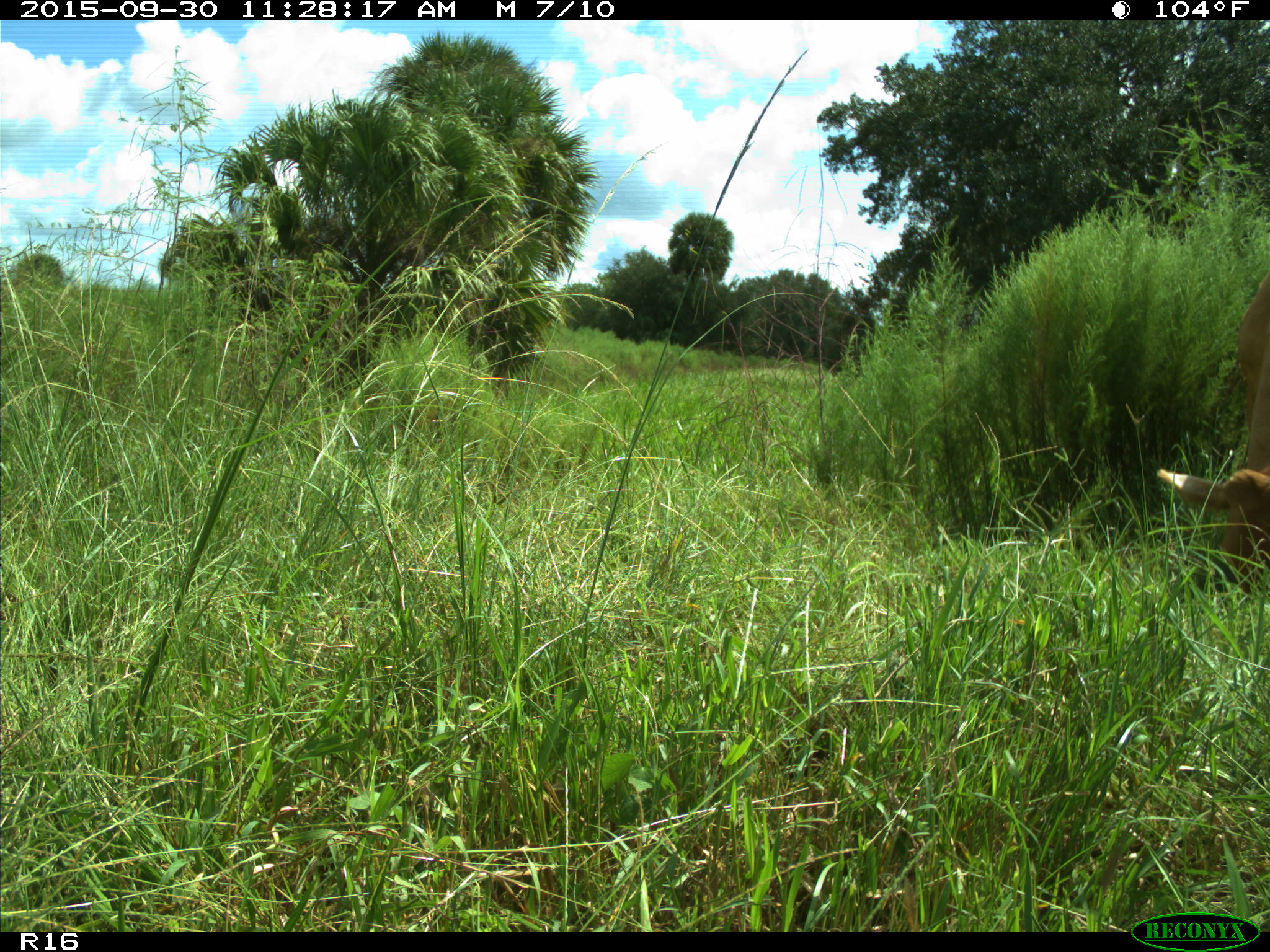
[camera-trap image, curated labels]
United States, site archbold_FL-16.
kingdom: Animalia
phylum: Chordata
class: Mammalia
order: Artiodactyla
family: Bovidae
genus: Bos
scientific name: Bos taurus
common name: domestic cow